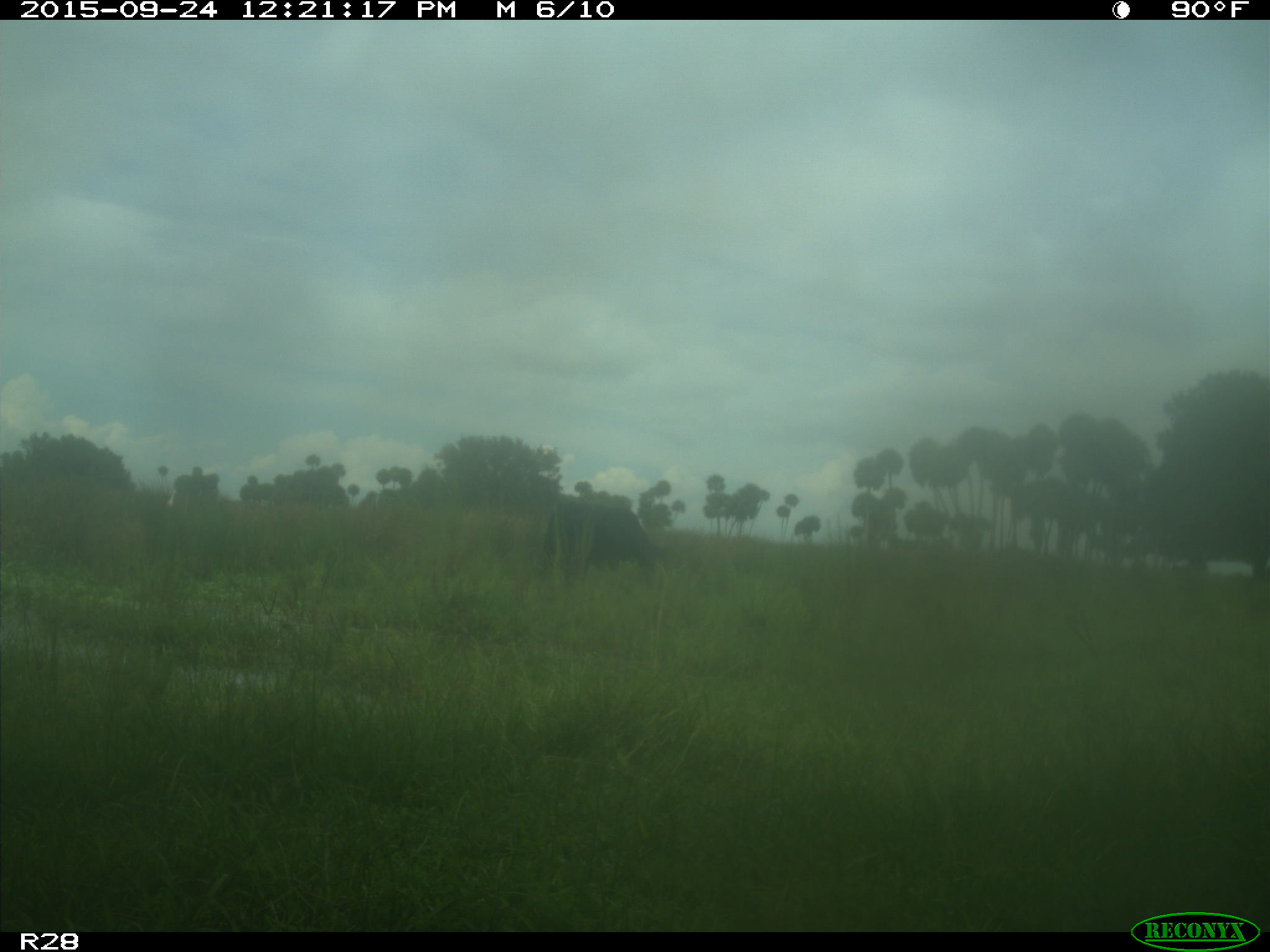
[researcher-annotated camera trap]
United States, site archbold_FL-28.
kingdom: Animalia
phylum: Chordata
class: Mammalia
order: Artiodactyla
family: Bovidae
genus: Bos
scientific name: Bos taurus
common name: domestic cow